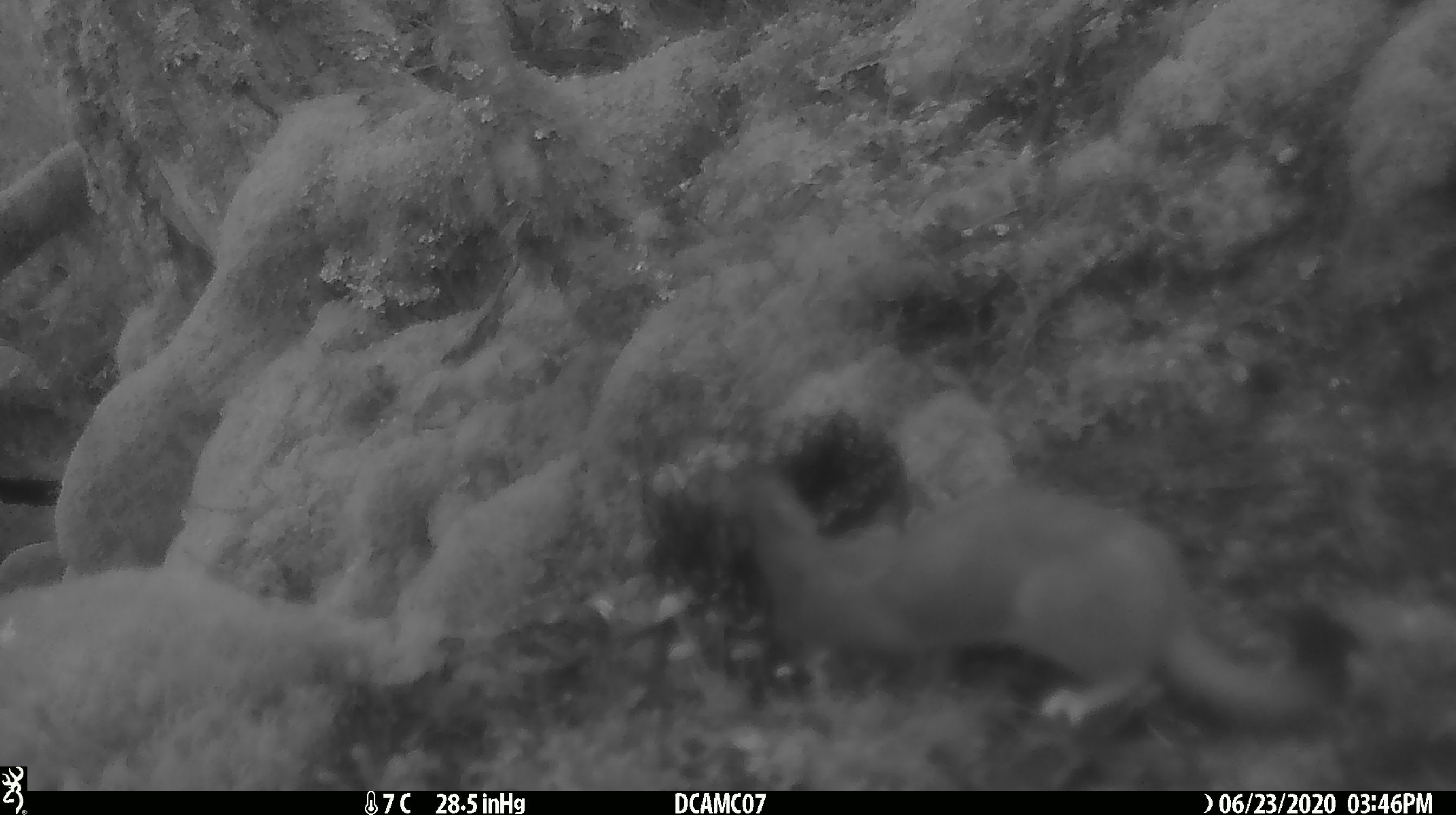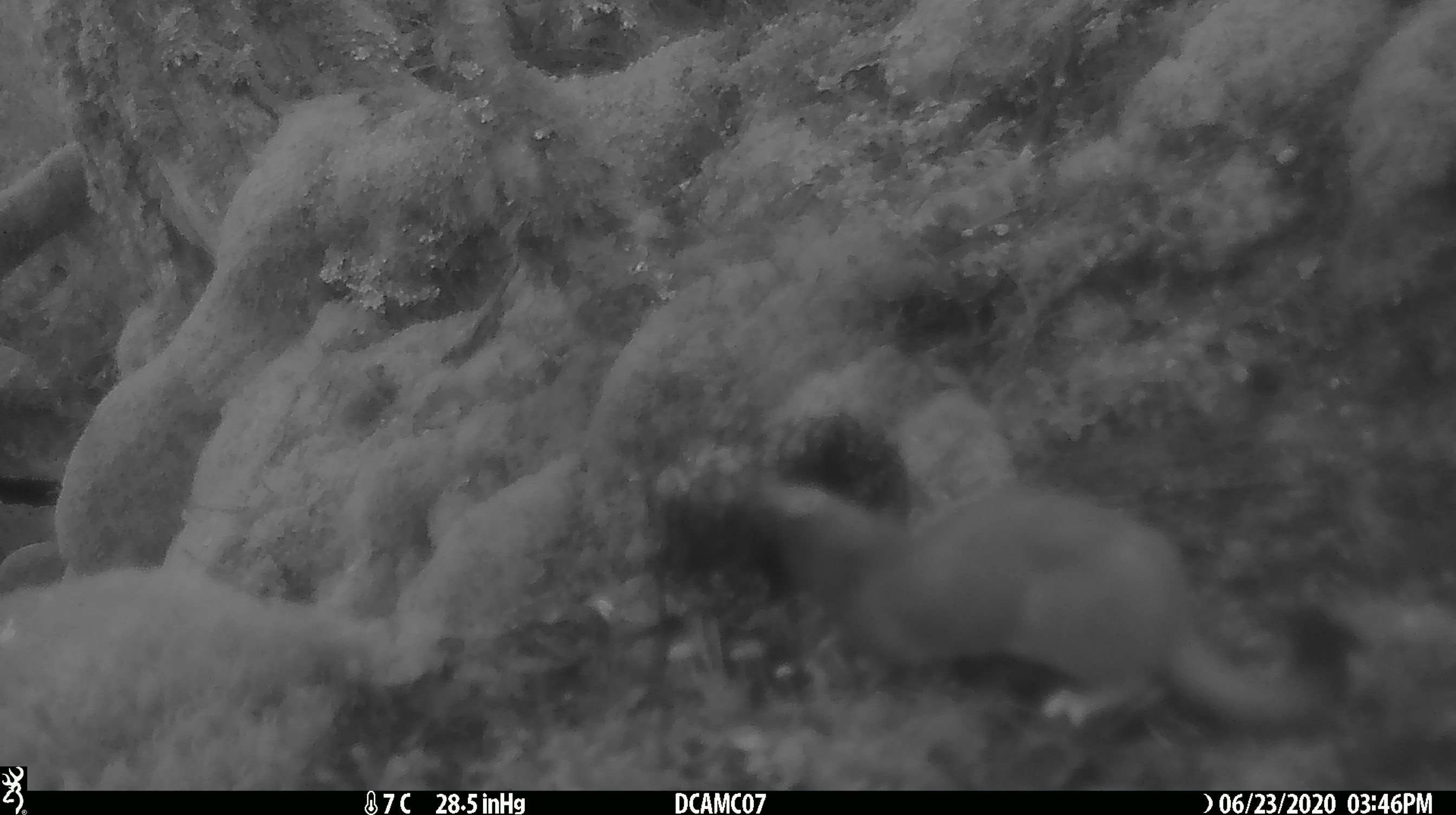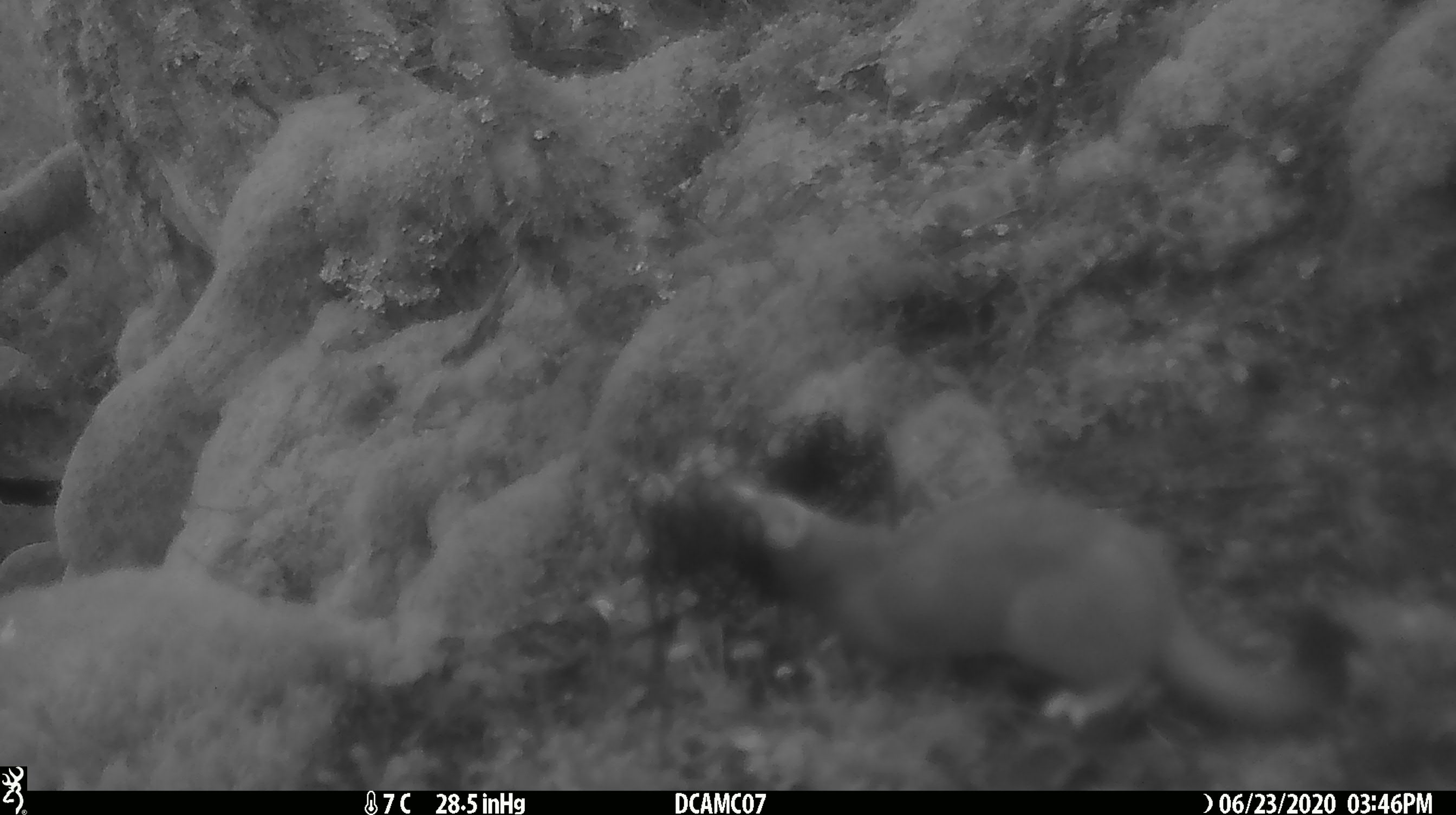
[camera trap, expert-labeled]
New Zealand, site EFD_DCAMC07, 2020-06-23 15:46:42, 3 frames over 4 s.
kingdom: Animalia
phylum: Chordata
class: Mammalia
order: Carnivora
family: Mustelidae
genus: Mustela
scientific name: Mustela erminea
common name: stoat